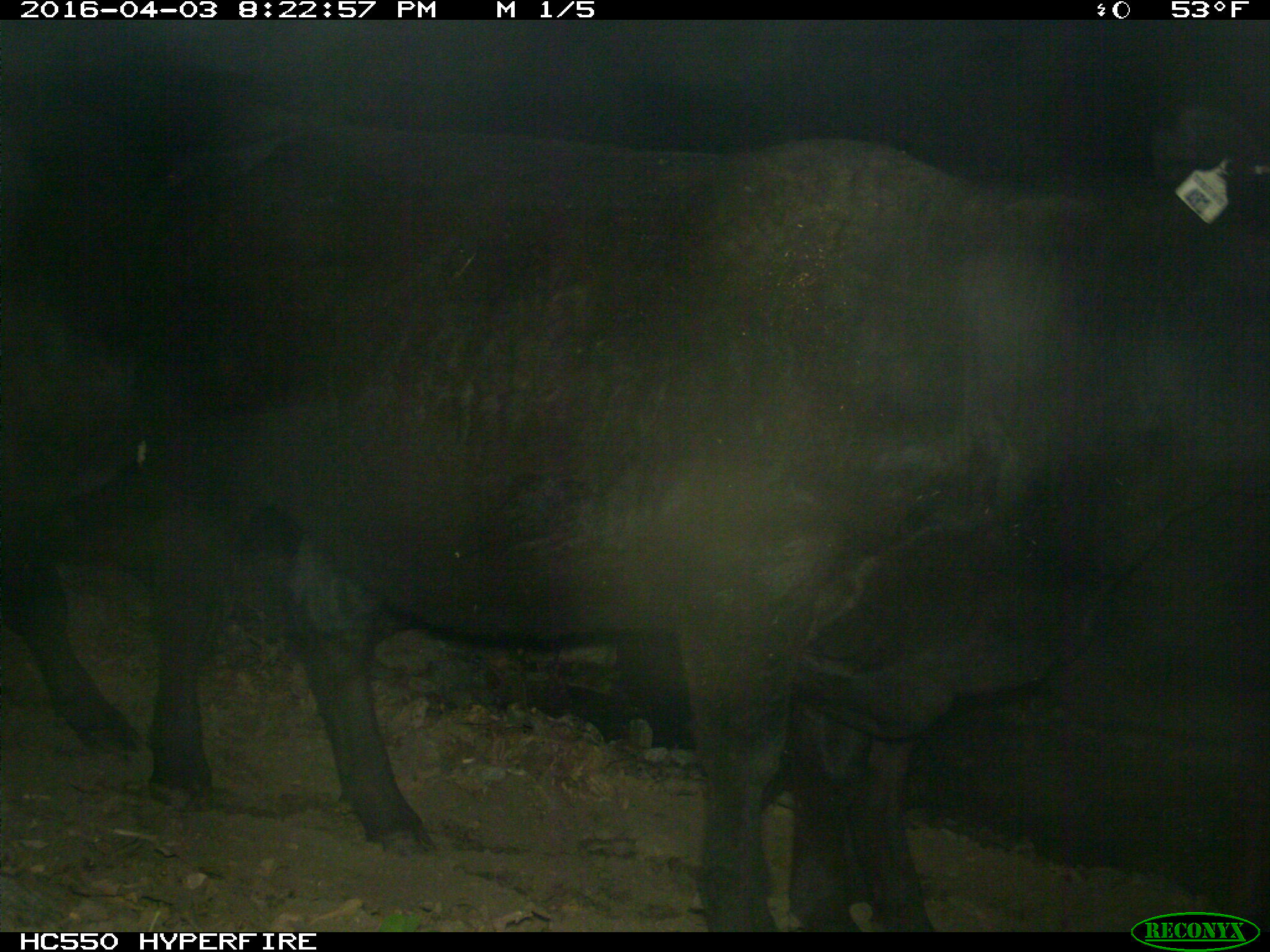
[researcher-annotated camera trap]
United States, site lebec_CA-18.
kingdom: Animalia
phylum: Chordata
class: Mammalia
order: Artiodactyla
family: Bovidae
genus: Bos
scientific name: Bos taurus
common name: domestic cow